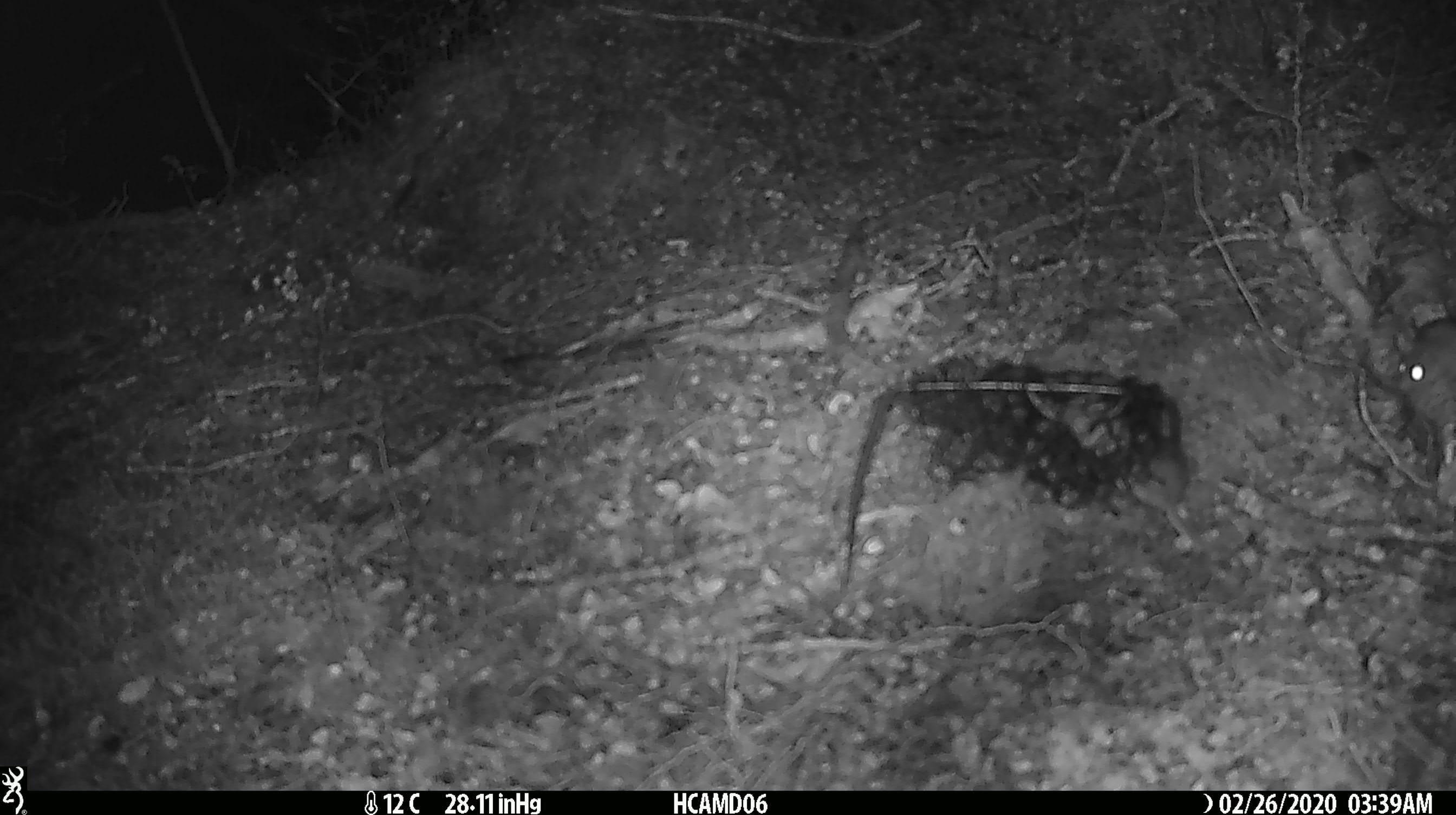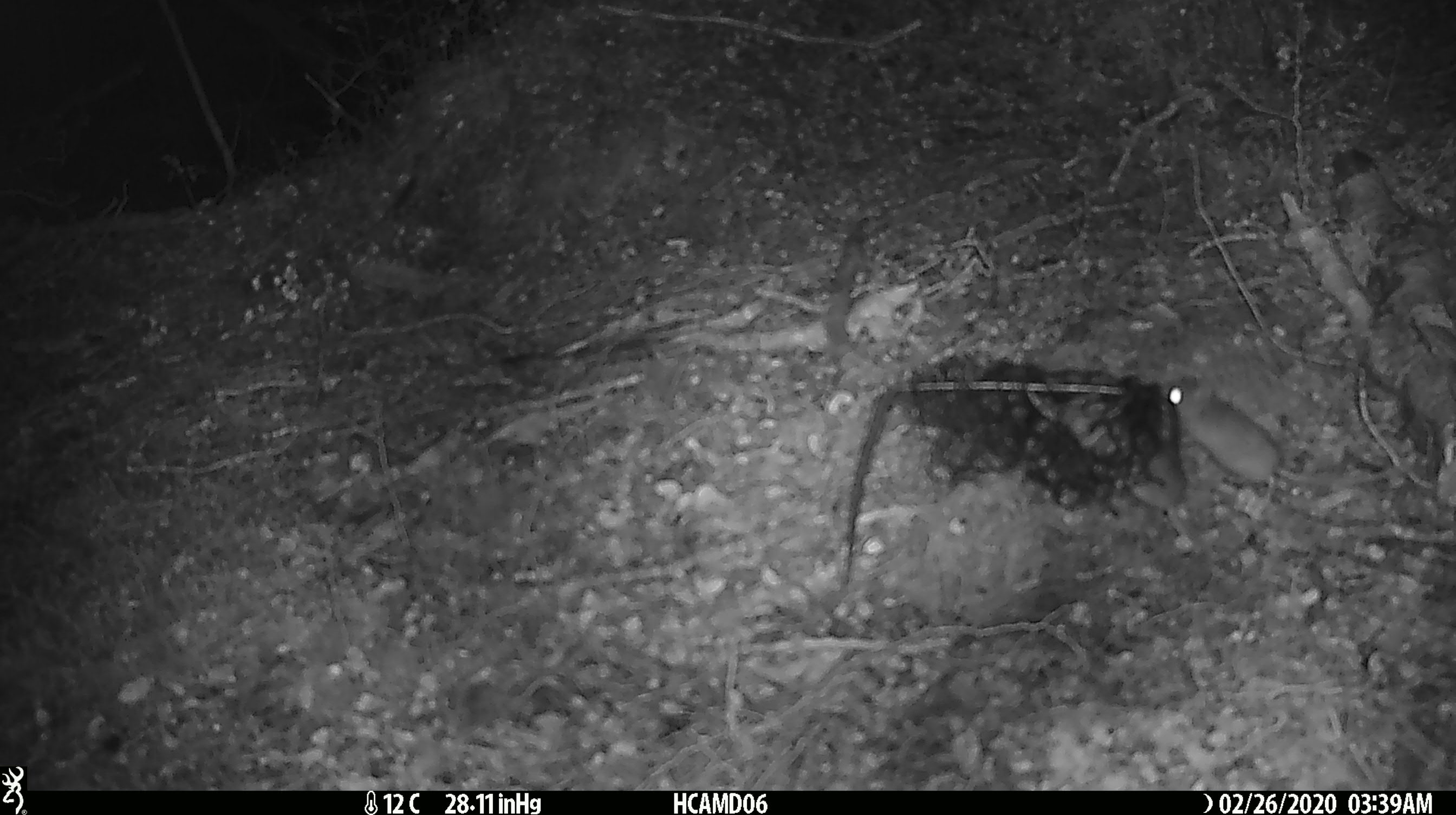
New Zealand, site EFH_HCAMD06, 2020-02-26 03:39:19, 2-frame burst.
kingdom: Animalia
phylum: Chordata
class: Mammalia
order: Rodentia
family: Muridae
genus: Mus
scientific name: Mus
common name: mouse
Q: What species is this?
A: Mouse (Mus).